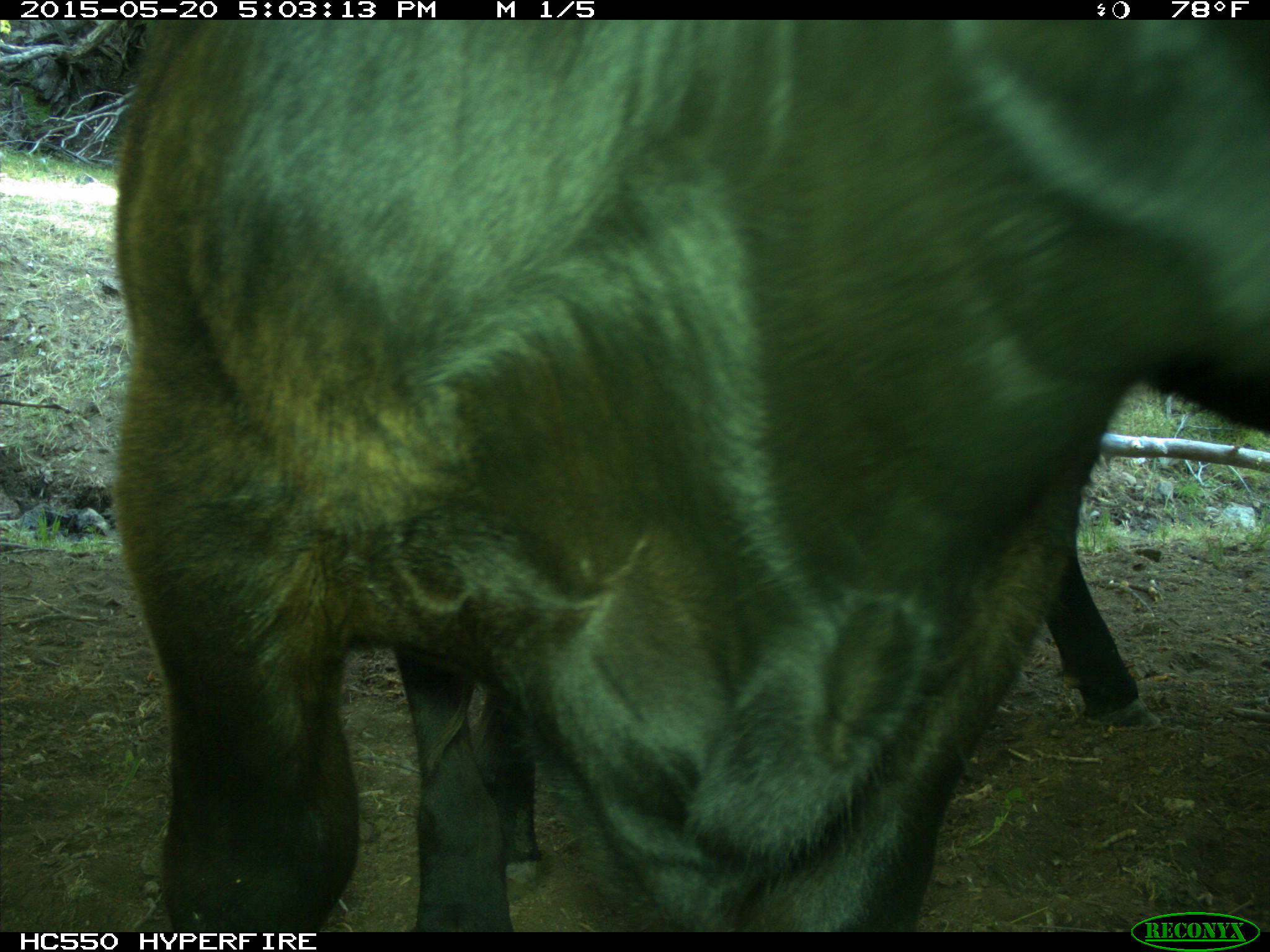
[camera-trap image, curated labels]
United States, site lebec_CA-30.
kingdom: Animalia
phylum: Chordata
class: Mammalia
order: Artiodactyla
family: Bovidae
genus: Bos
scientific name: Bos taurus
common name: domestic cow